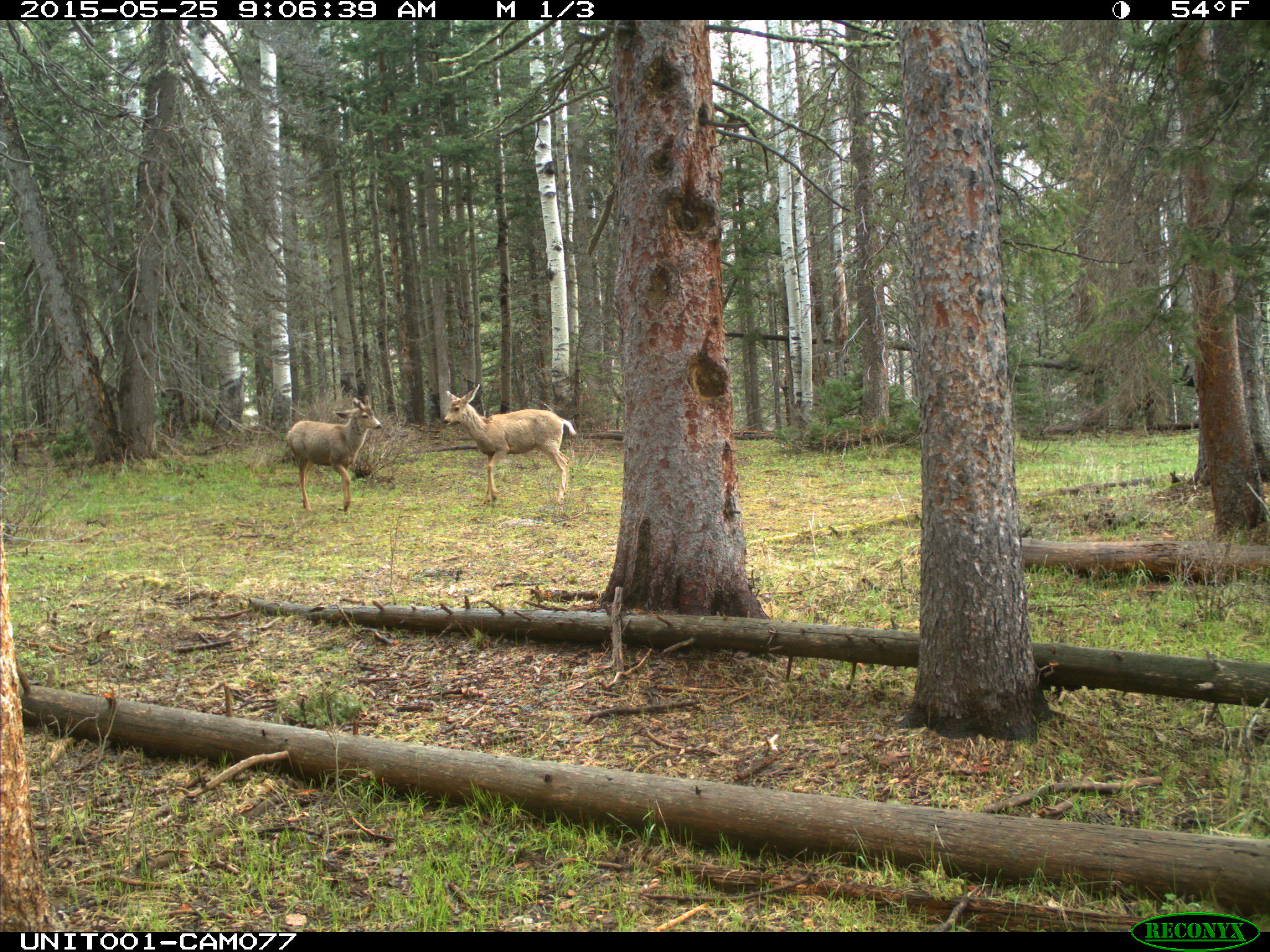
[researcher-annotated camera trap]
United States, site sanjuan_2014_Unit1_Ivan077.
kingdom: Animalia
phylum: Chordata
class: Mammalia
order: Artiodactyla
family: Cervidae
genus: Odocoileus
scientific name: Odocoileus hemionus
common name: mule deer